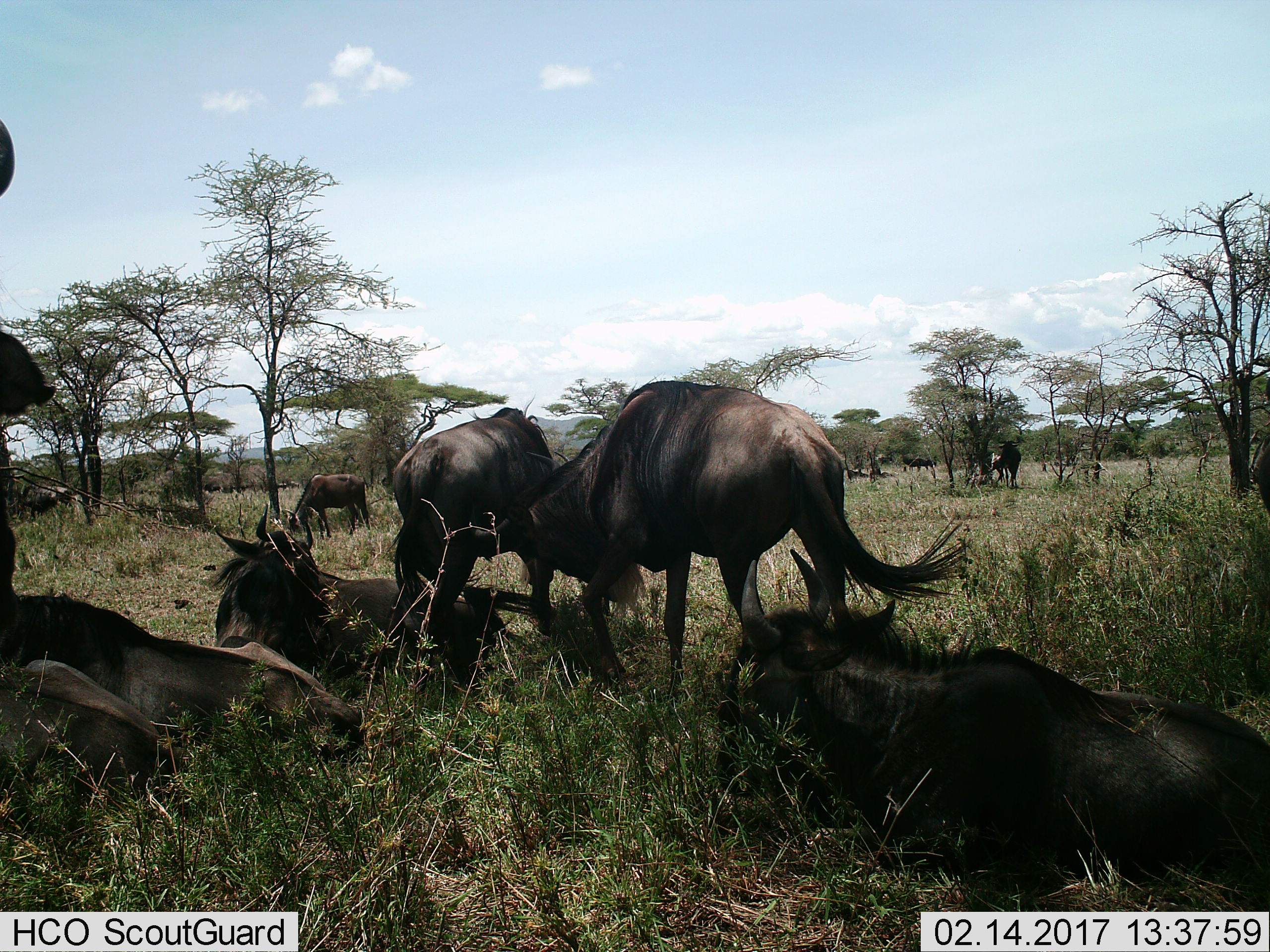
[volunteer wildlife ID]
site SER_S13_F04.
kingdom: Animalia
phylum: Chordata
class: Mammalia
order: Artiodactyla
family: Bovidae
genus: Connochaetes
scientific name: Connochaetes taurinus taurinus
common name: blue wildebeest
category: wildebeestblue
Wildebeestblue (blue wildebeest) (Connochaetes taurinus taurinus), count 11-50. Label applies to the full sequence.